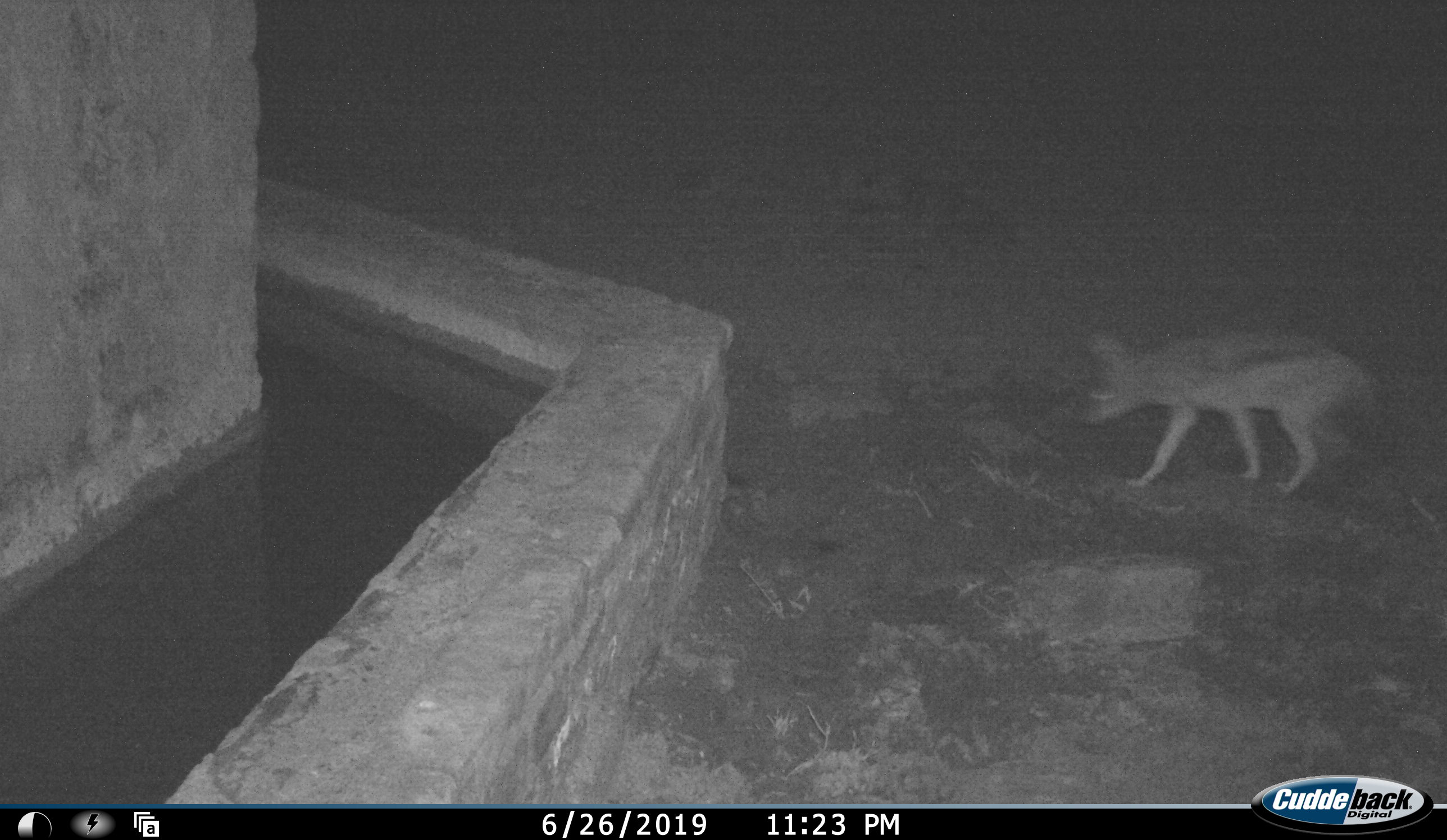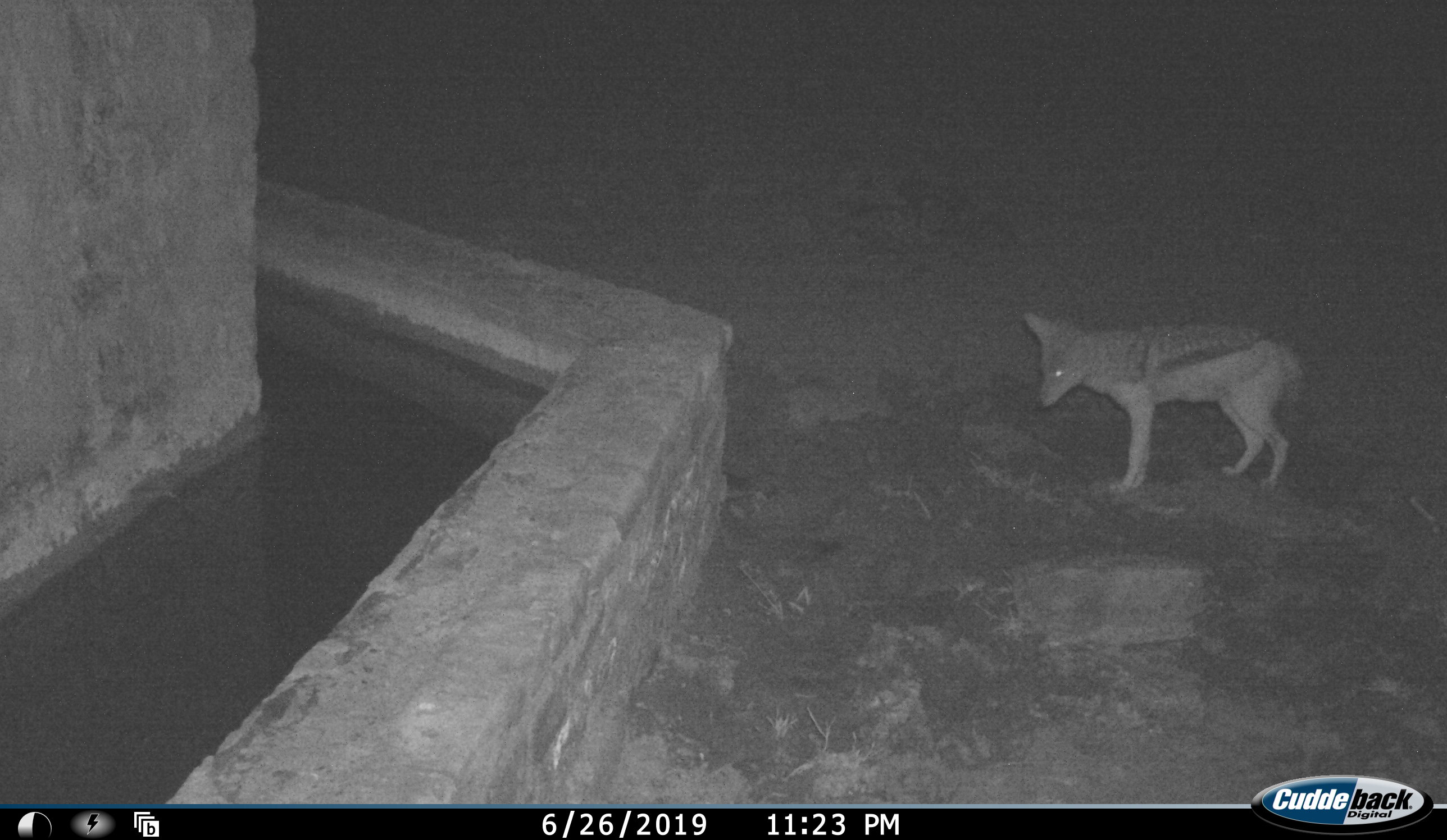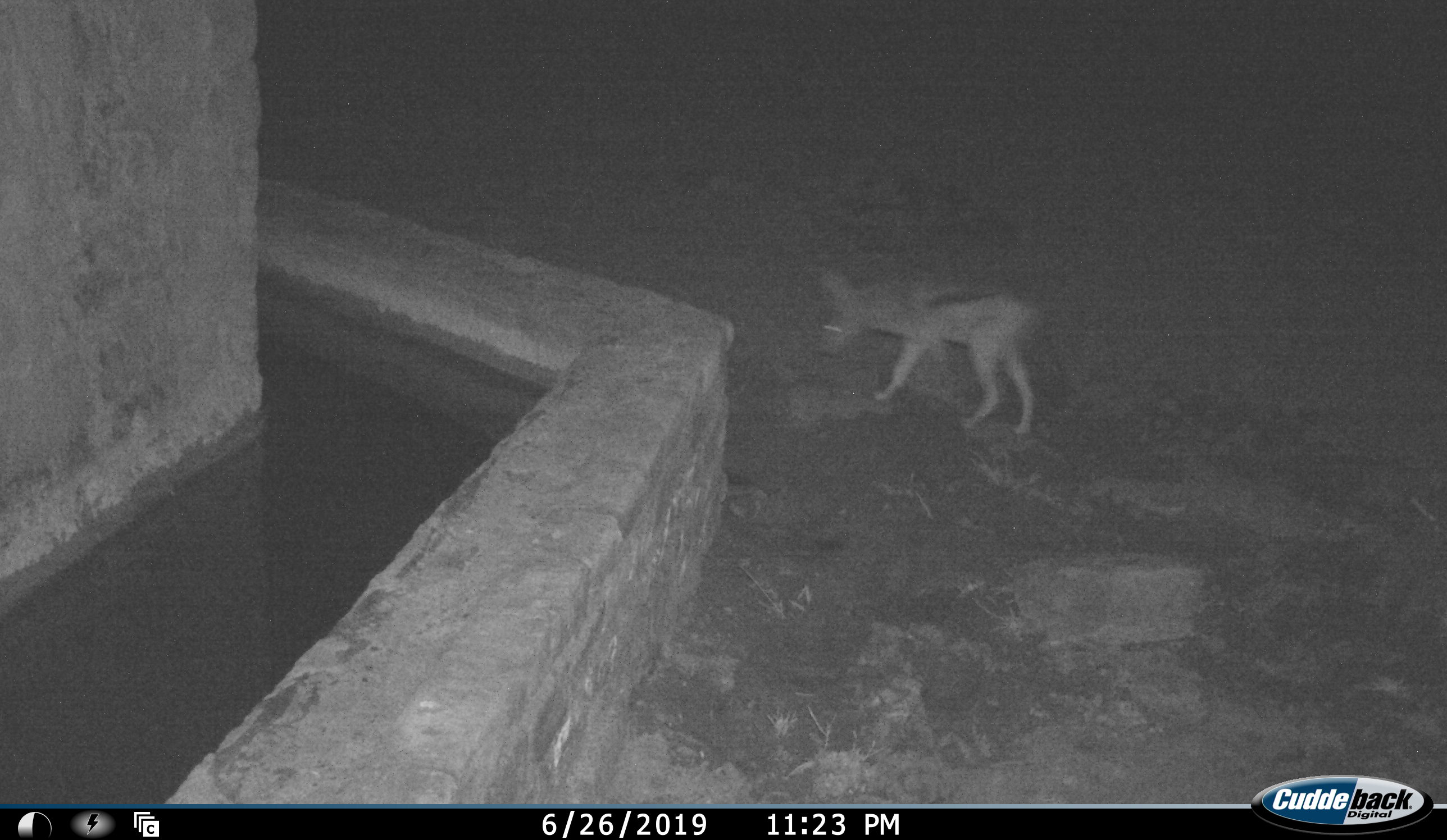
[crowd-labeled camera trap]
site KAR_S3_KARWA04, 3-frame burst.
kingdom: Animalia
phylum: Chordata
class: Mammalia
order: Carnivora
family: Canidae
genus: Lupulella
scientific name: Lupulella mesomelas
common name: black-backed jackal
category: jackalblackbacked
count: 1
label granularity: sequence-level